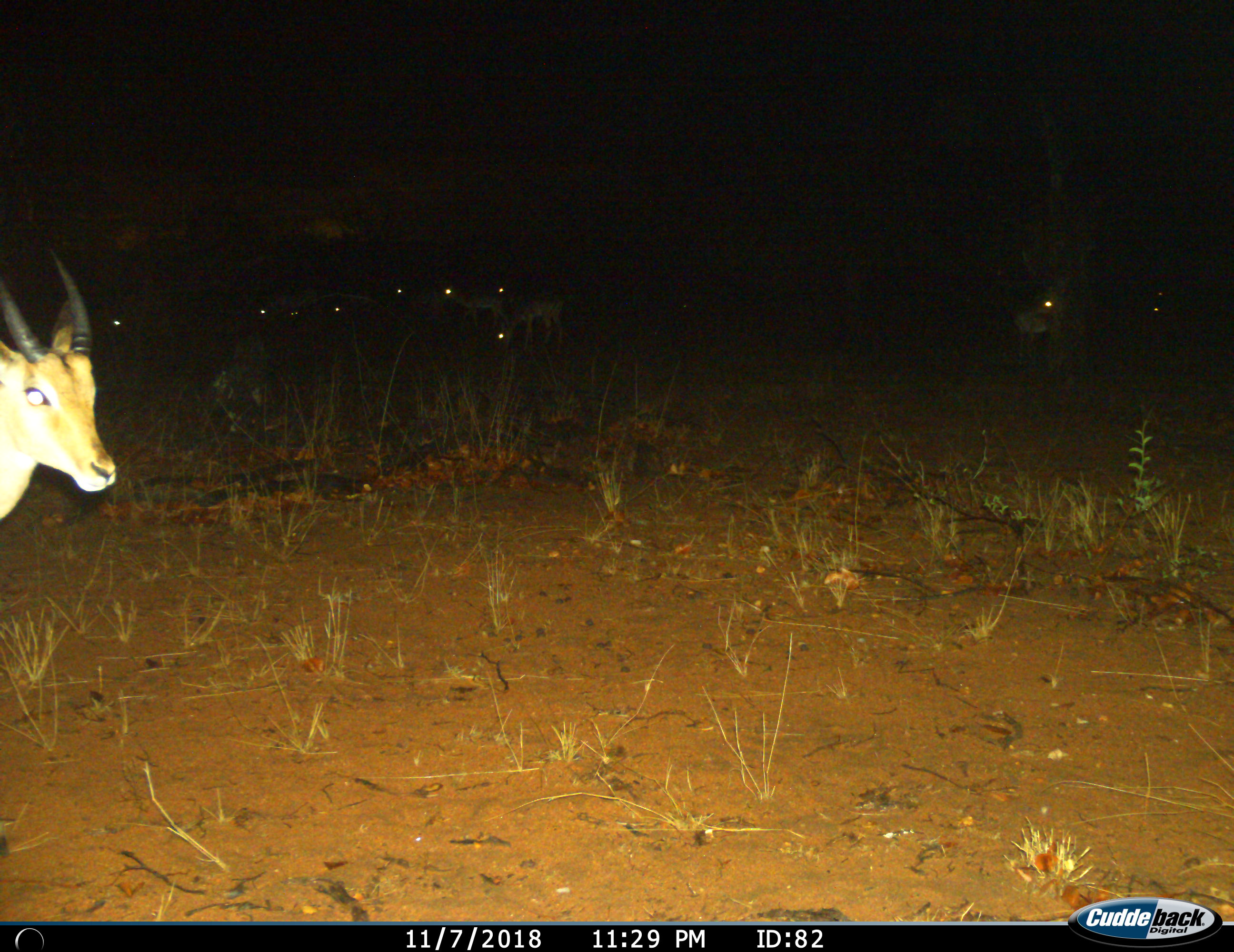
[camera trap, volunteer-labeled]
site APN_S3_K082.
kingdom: Animalia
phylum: Chordata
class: Mammalia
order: Artiodactyla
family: Bovidae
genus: Aepyceros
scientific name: Aepyceros melampus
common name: impala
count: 11-50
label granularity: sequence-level